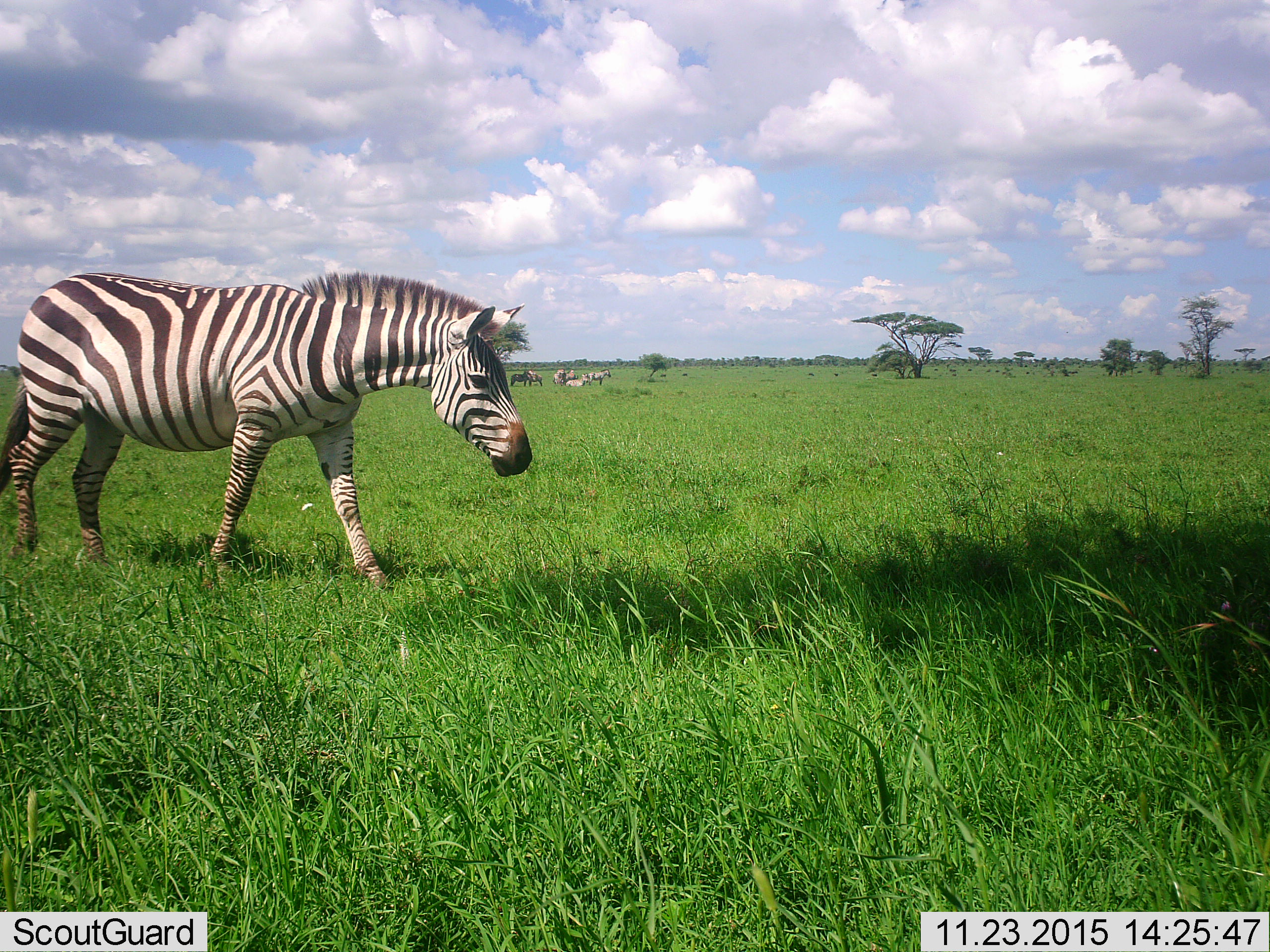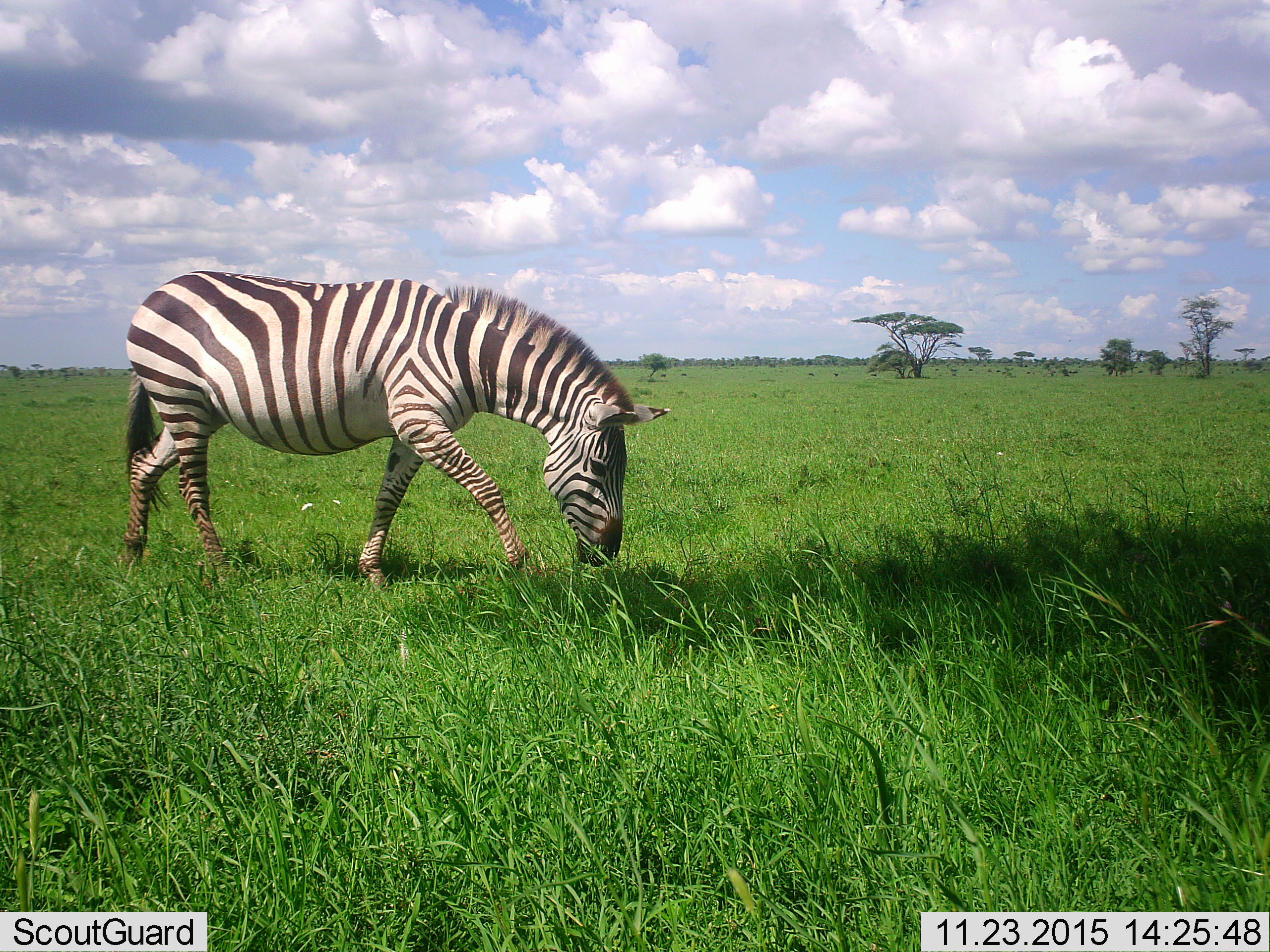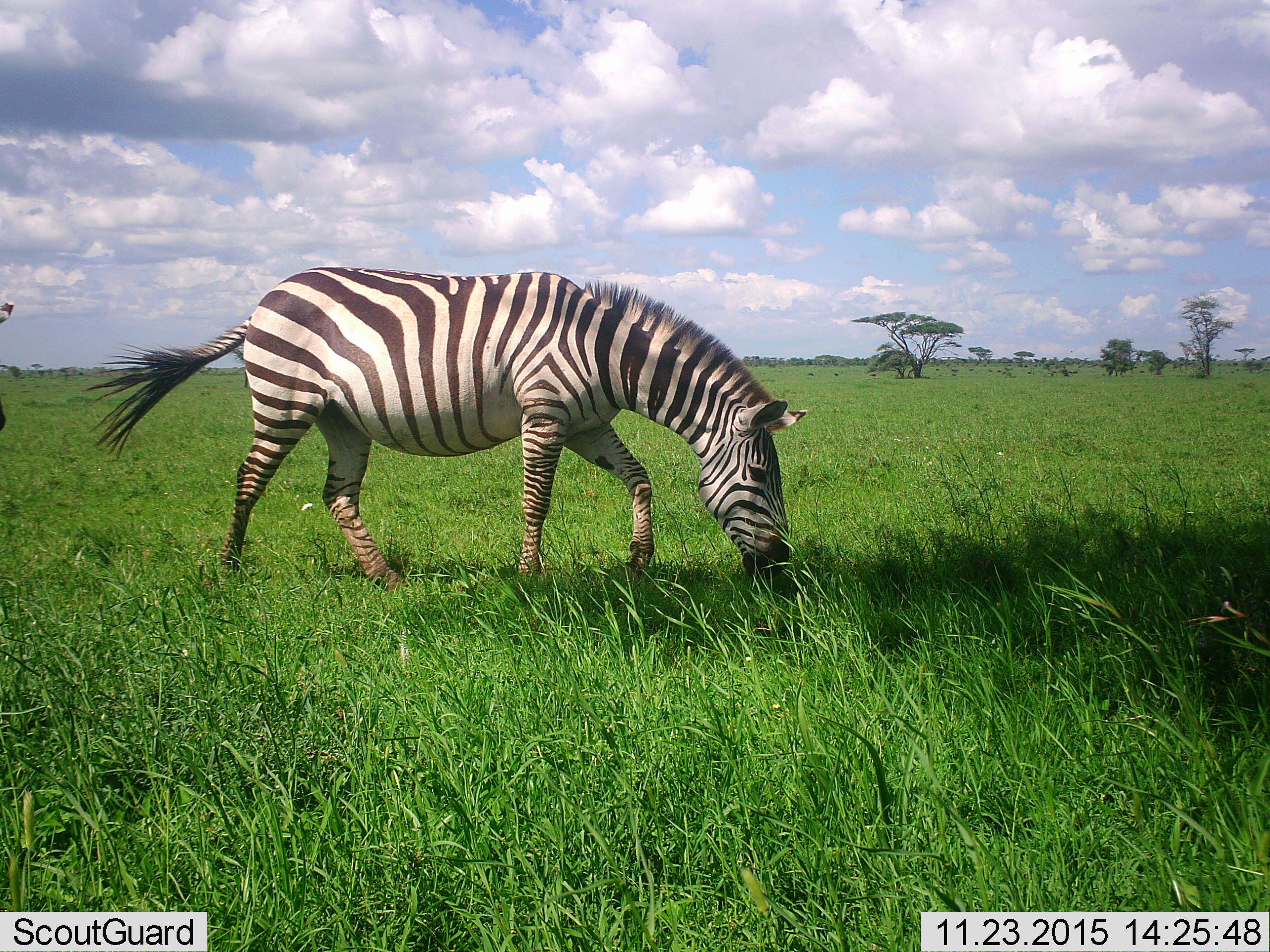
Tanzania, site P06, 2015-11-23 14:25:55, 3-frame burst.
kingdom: Animalia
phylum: Chordata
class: Mammalia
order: Perissodactyla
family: Equidae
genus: Equus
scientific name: Equus quagga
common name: plains zebra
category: zebra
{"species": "zebra (plains zebra) (Equus quagga)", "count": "8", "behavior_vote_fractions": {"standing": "50%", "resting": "38%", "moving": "100%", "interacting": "12%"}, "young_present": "0%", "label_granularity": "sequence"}